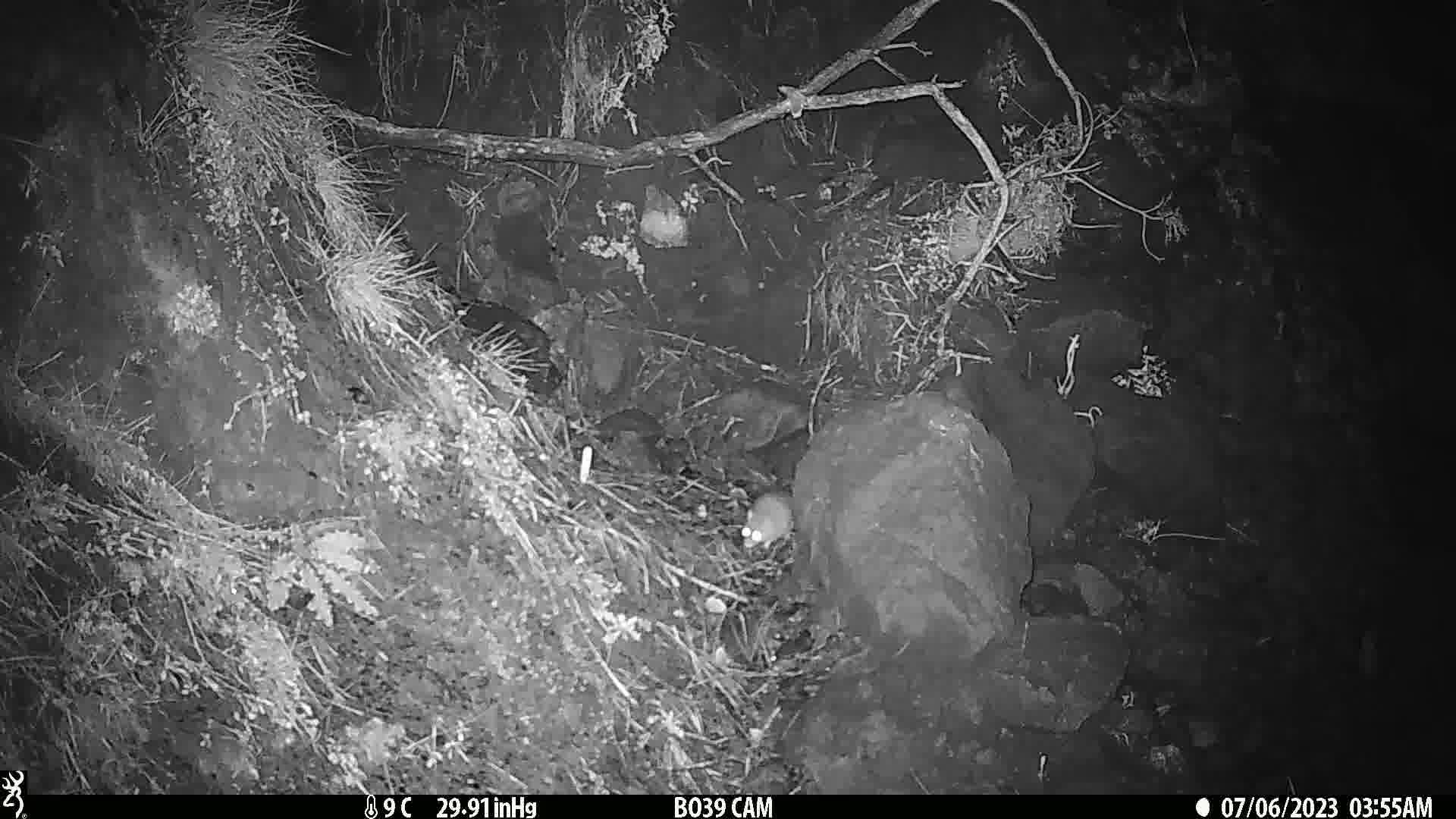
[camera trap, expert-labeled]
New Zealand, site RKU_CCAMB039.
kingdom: Animalia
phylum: Chordata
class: Mammalia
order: Rodentia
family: Muridae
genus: Rattus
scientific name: Rattus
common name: rat